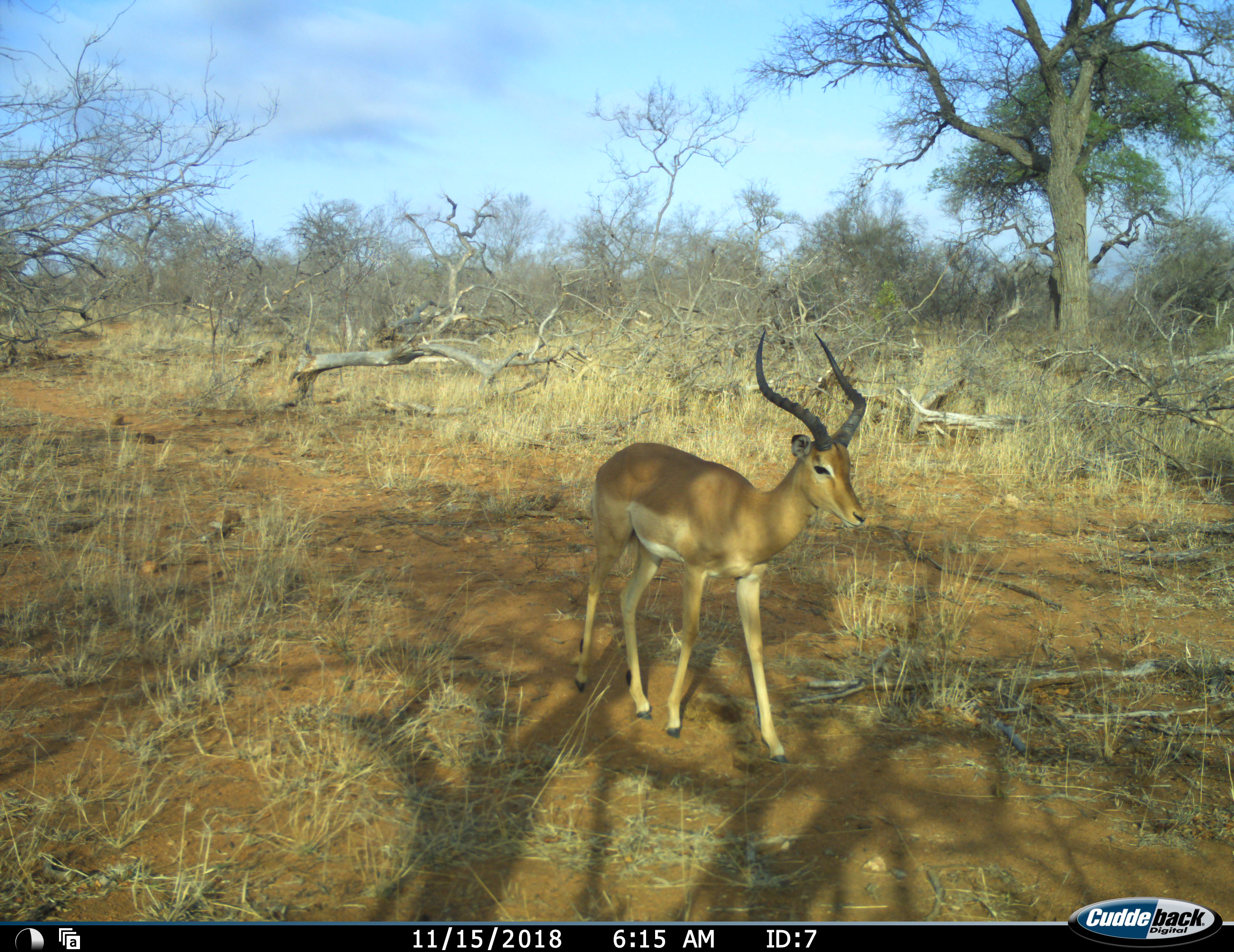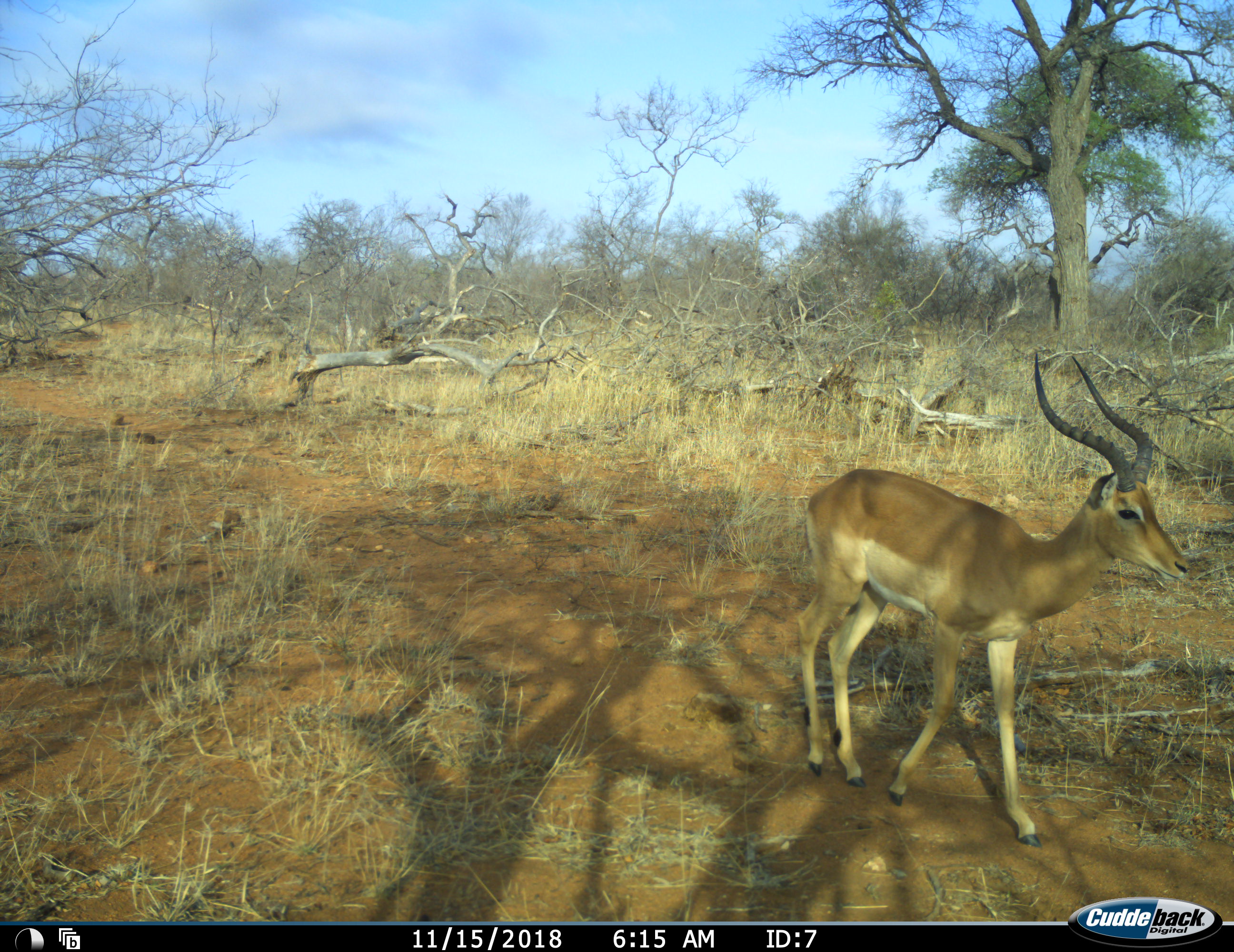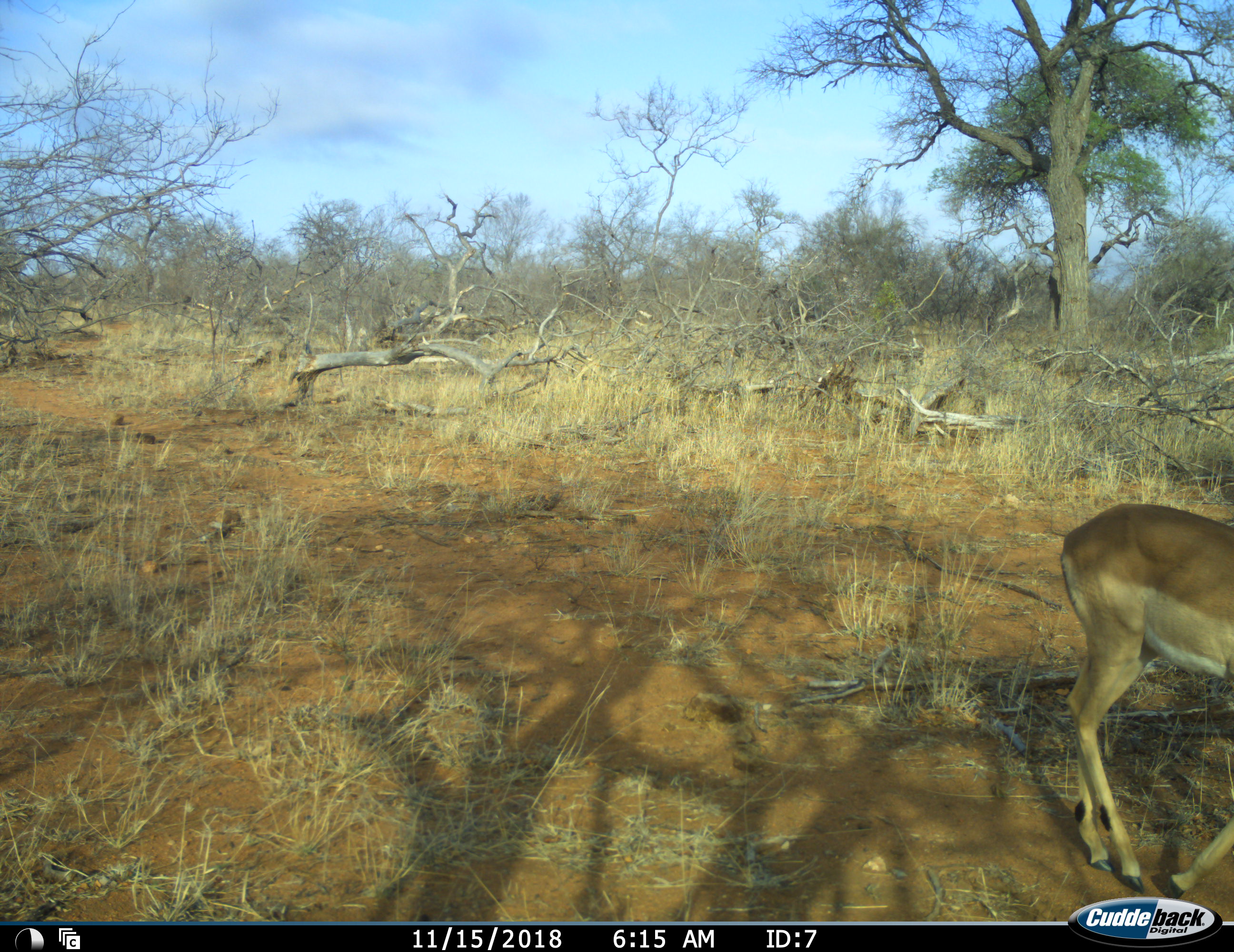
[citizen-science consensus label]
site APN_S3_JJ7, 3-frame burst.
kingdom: Animalia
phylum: Chordata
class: Mammalia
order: Artiodactyla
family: Bovidae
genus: Aepyceros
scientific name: Aepyceros melampus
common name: impala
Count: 1.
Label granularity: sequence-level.